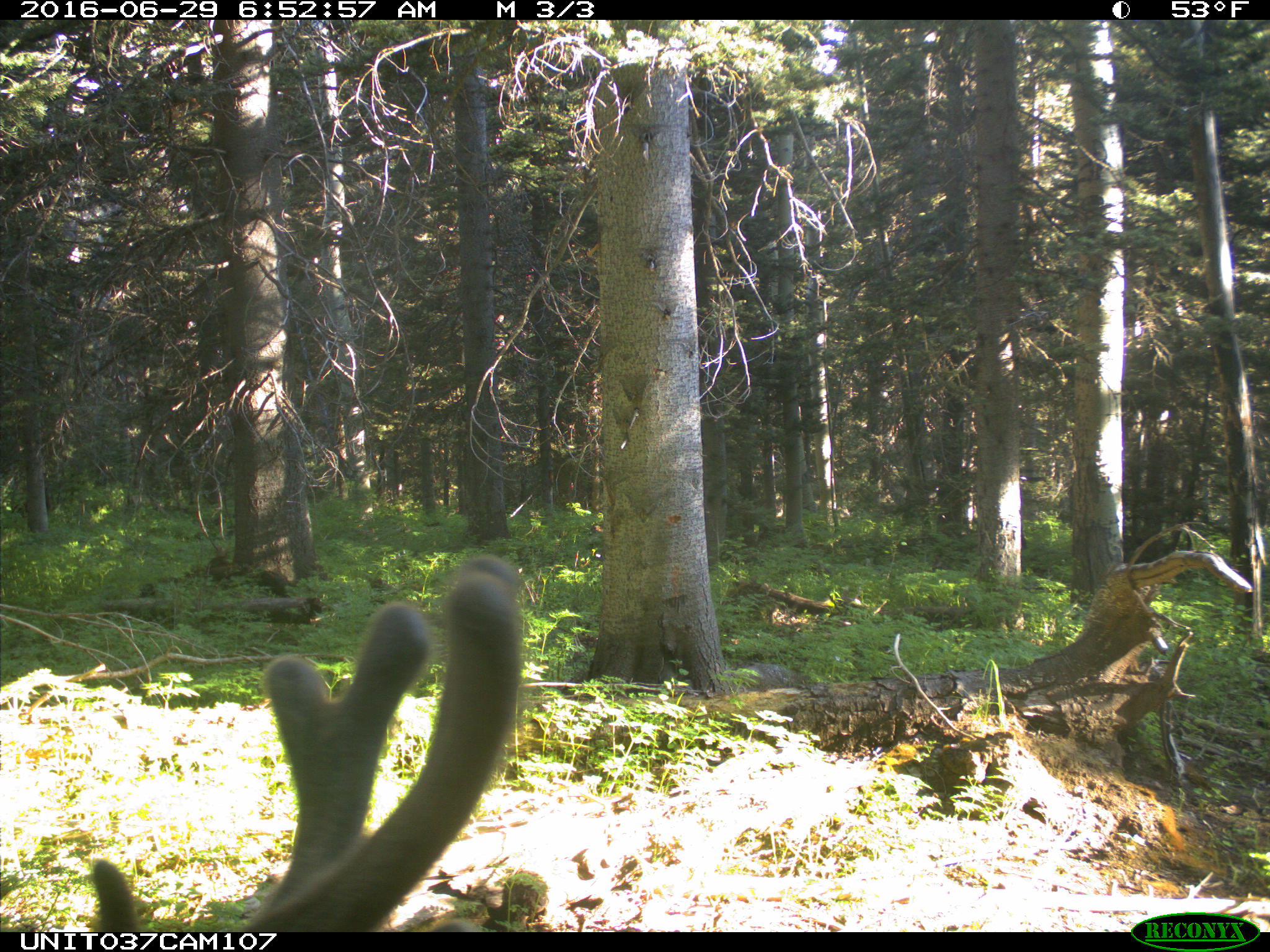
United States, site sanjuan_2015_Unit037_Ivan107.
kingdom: Animalia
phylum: Chordata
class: Mammalia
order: Artiodactyla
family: Cervidae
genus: Odocoileus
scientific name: Odocoileus hemionus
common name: mule deer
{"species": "Odocoileus hemionus (mule deer)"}